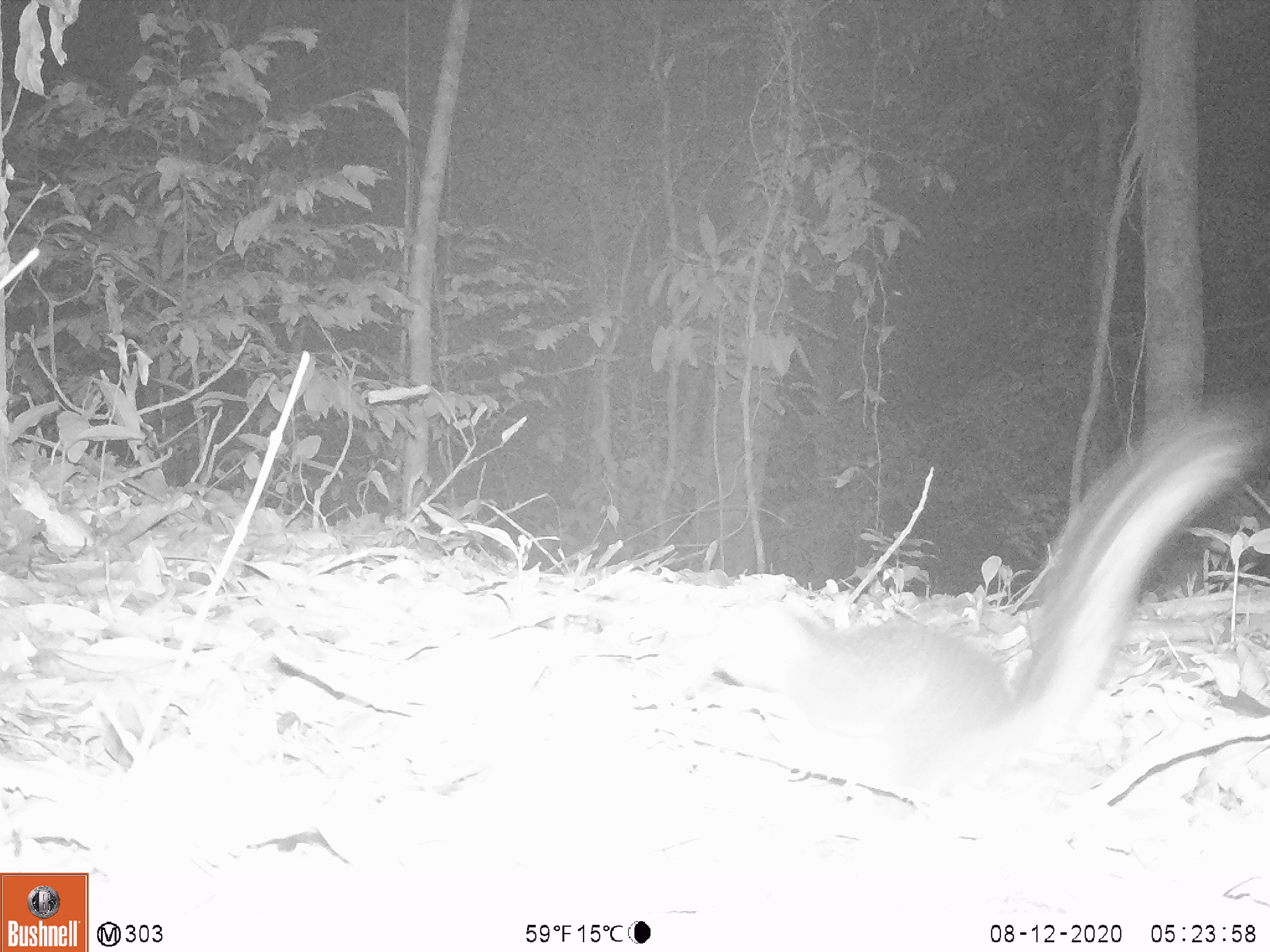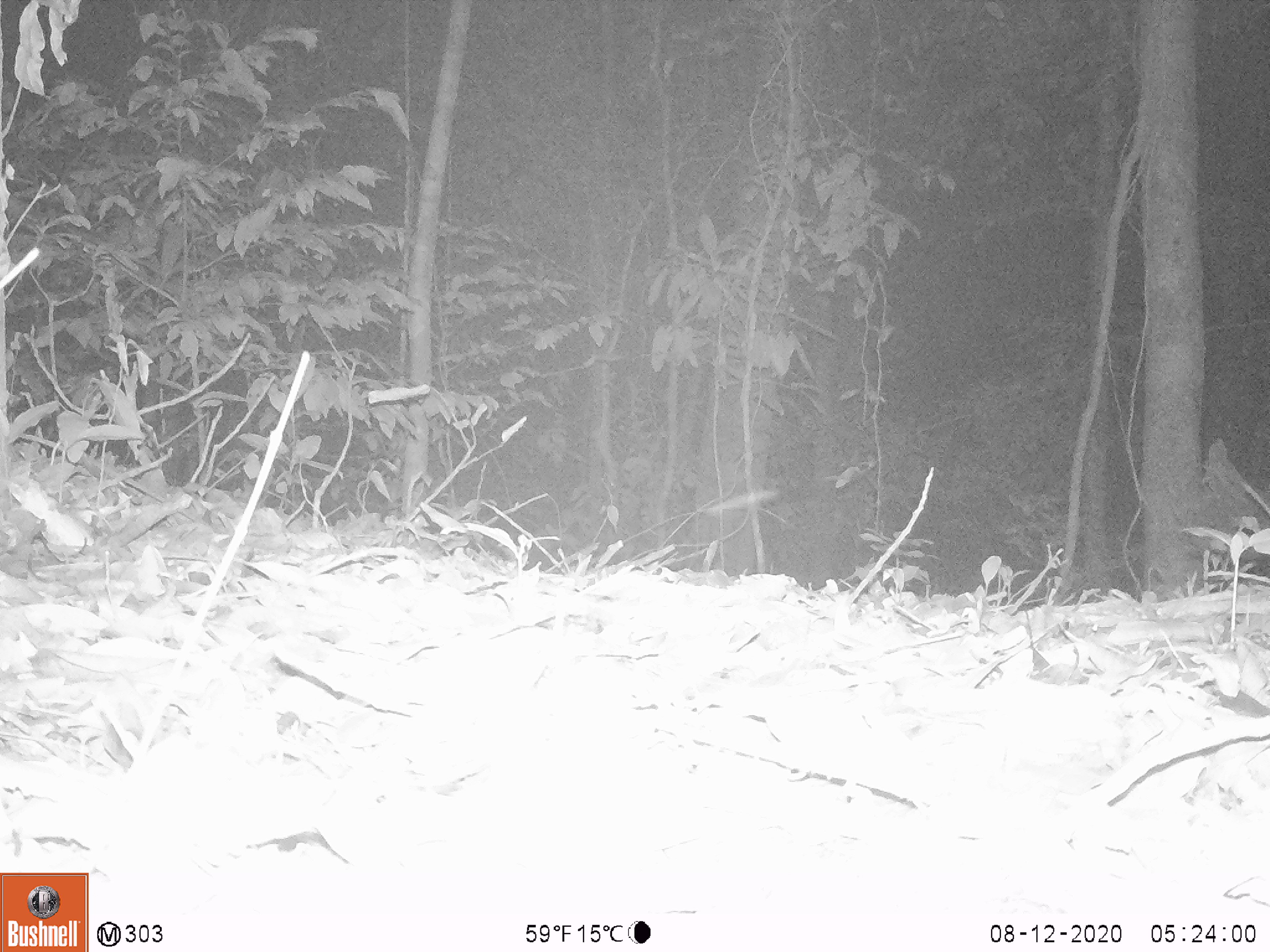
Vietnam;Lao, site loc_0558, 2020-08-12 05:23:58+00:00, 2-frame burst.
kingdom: Animalia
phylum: Chordata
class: Mammalia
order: Rodentia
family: Sciuridae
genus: Sciurus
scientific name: Sciurus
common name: squirrel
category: unidentified squirrel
Unidentified squirrel (squirrel) (Sciurus). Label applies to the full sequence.